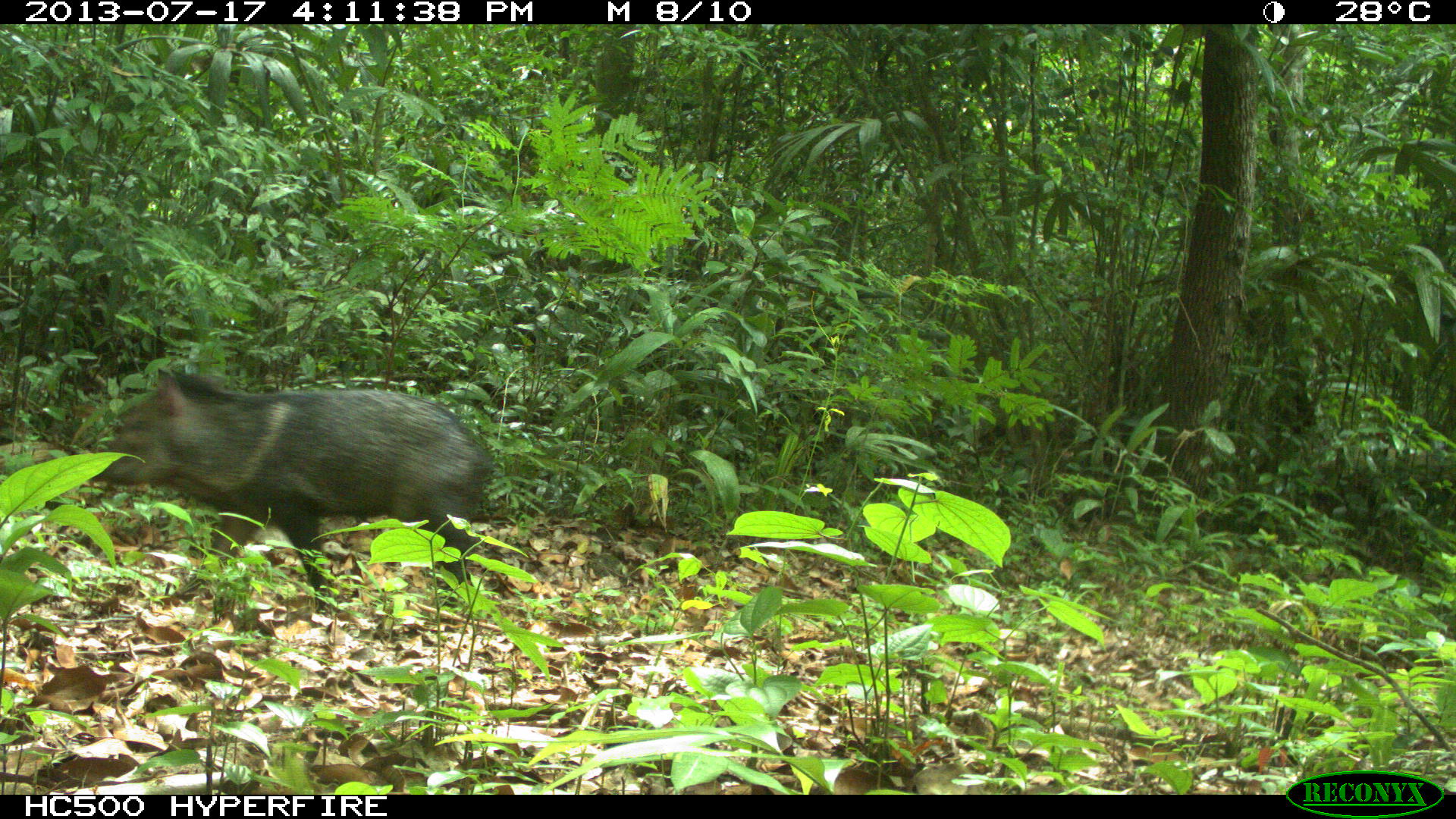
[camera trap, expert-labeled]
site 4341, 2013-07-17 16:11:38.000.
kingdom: Animalia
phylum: Chordata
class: Mammalia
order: Artiodactyla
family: Tayassuidae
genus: Pecari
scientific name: Pecari tajacu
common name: collared peccary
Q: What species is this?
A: Pecari tajacu (collared peccary).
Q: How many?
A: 1.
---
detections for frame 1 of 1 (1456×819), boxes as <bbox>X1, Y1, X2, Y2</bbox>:
pecari tajacu: <bbox>83, 366, 493, 622</bbox>